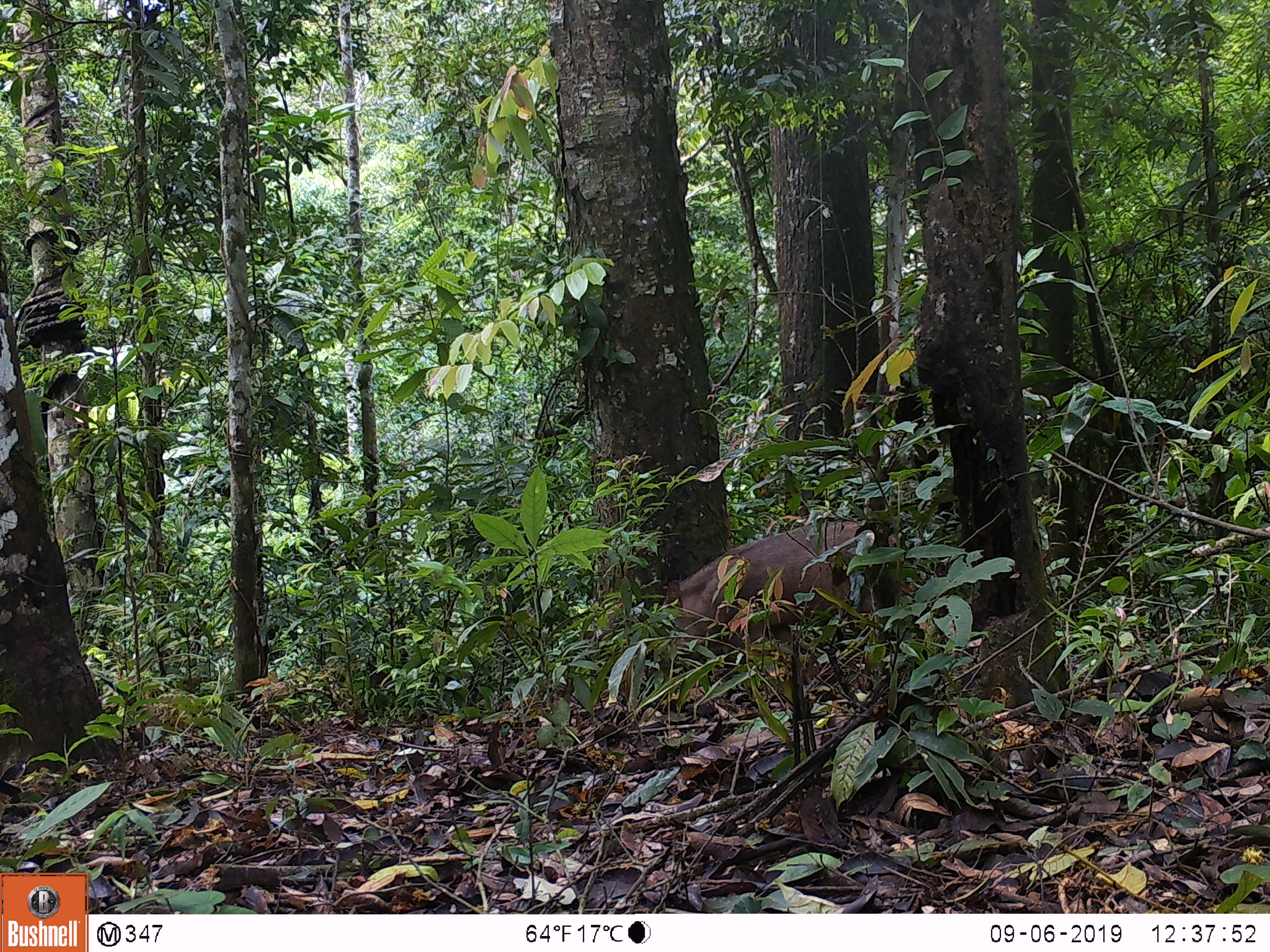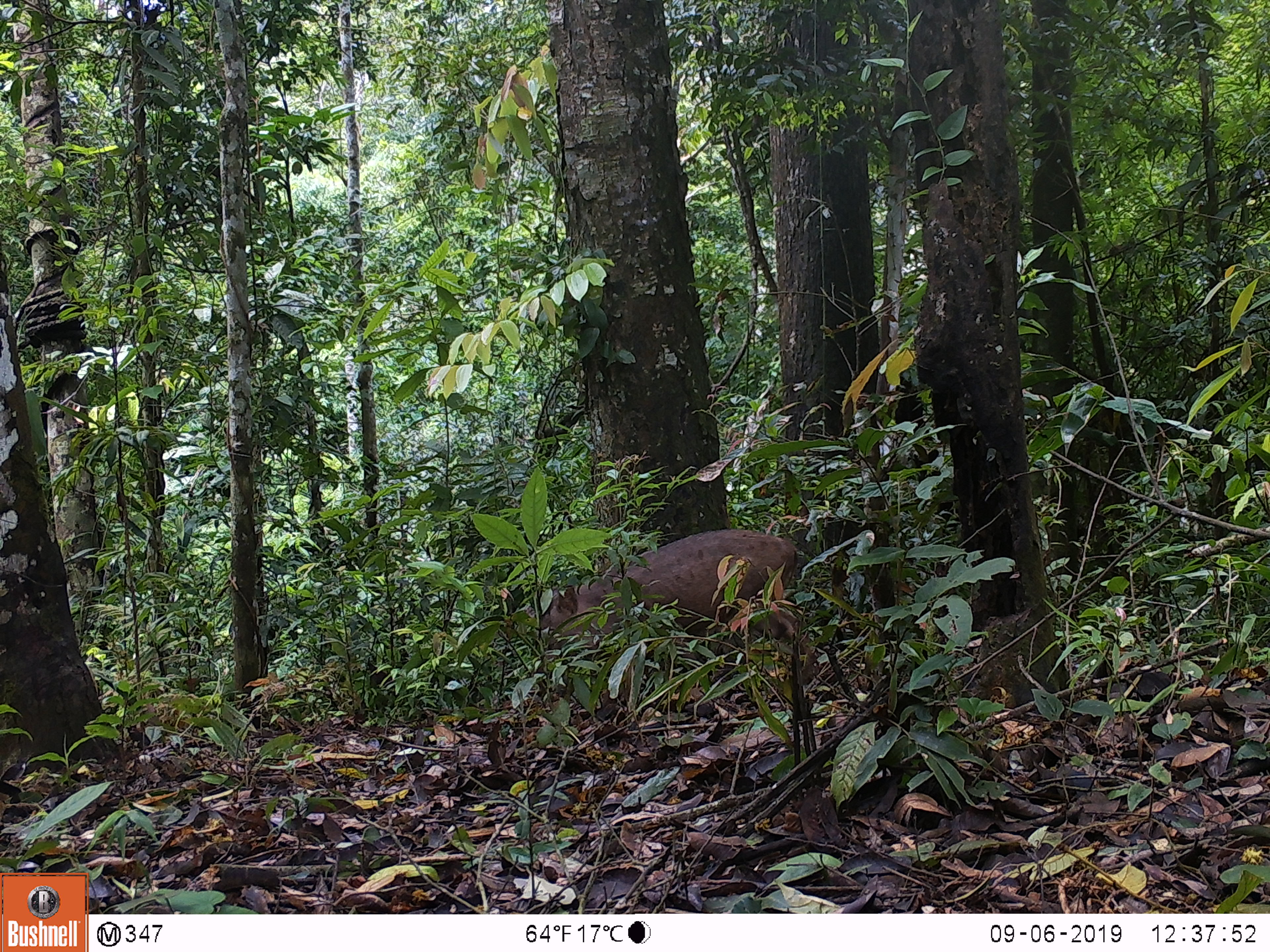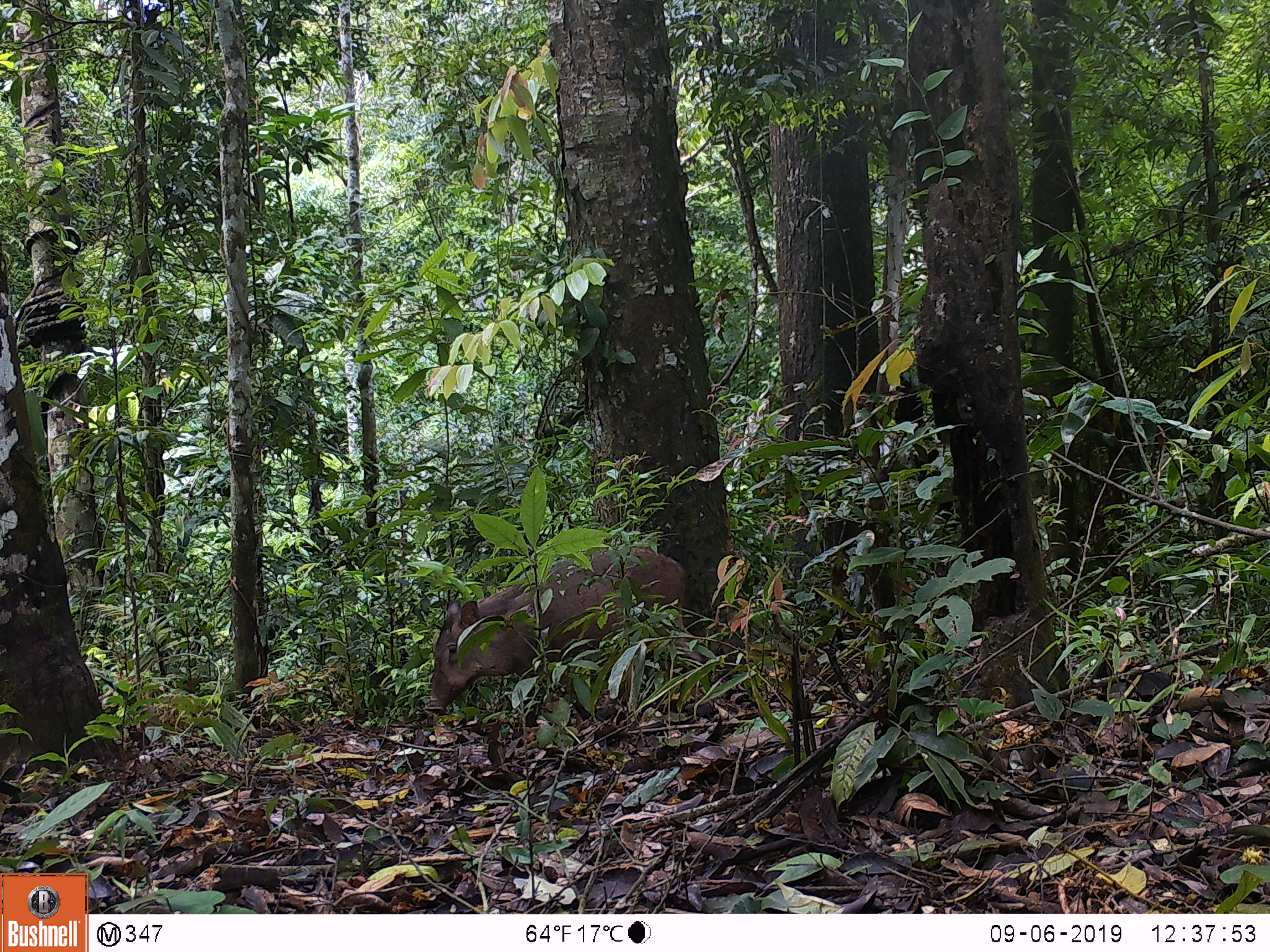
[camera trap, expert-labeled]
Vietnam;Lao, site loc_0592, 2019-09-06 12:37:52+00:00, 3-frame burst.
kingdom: Animalia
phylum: Chordata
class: Mammalia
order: Artiodactyla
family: Suidae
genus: Sus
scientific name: Sus scrofa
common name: eurasian wild pig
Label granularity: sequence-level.